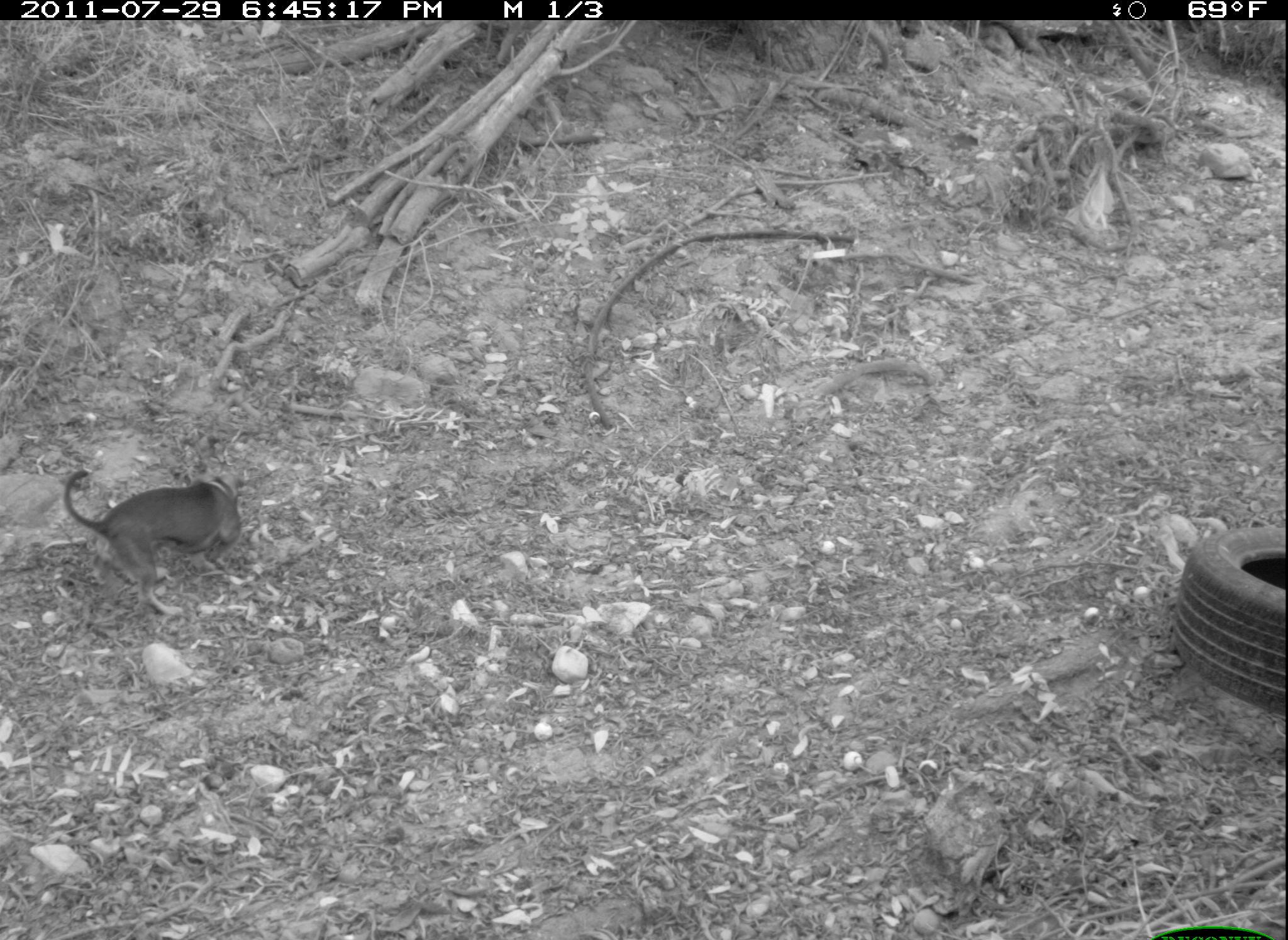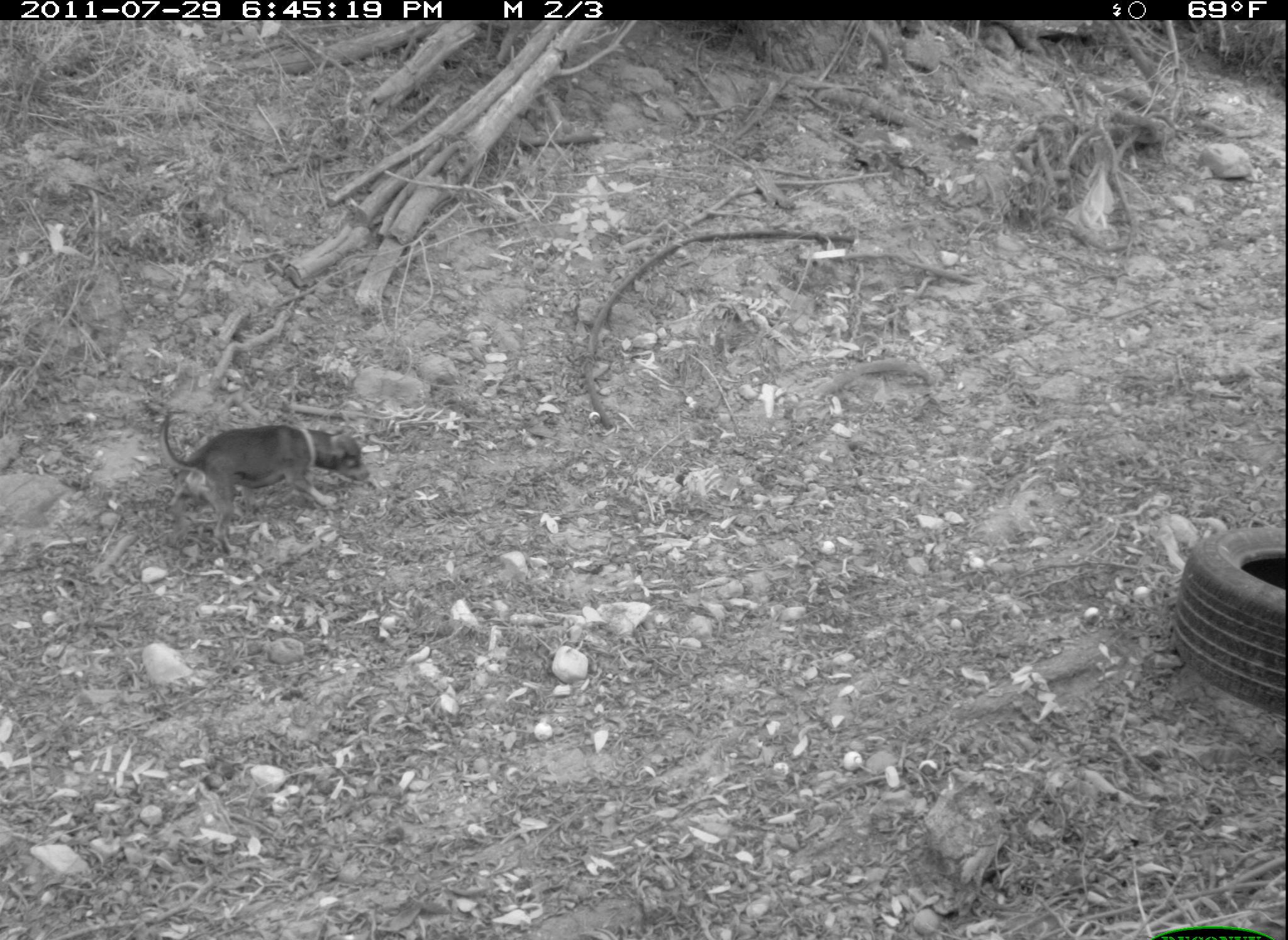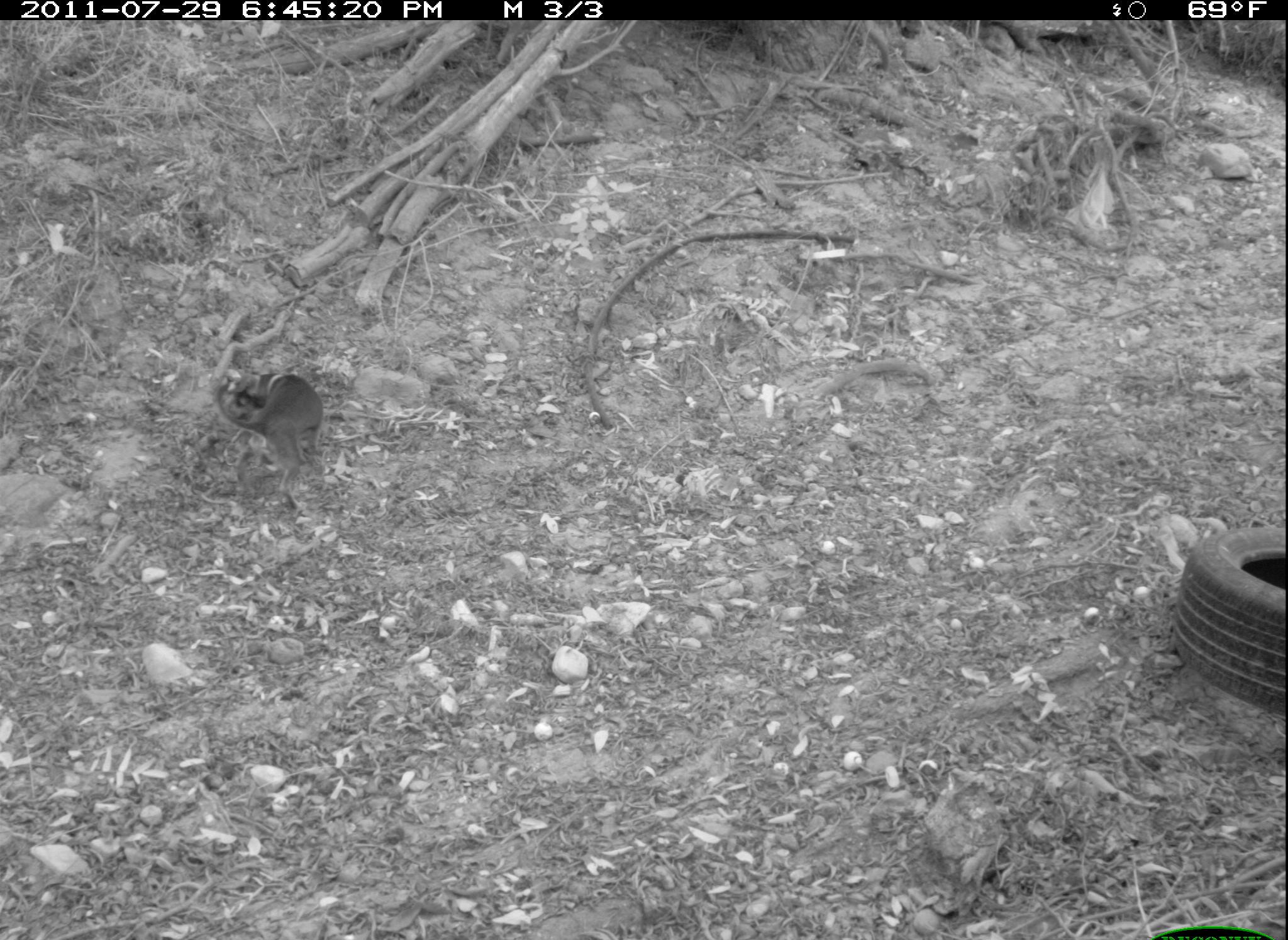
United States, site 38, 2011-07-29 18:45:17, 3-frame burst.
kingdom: Animalia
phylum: Chordata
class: Mammalia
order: Carnivora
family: Canidae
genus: Canis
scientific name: Canis familiaris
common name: domestic dog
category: dog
Dog (domestic dog) (Canis familiaris).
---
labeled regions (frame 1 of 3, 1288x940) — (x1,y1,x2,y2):
dog: (39,414,254,635)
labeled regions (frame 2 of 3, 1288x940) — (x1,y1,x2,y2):
dog: (150,405,372,548)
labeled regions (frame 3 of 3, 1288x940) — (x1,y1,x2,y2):
dog: (188,350,364,509)